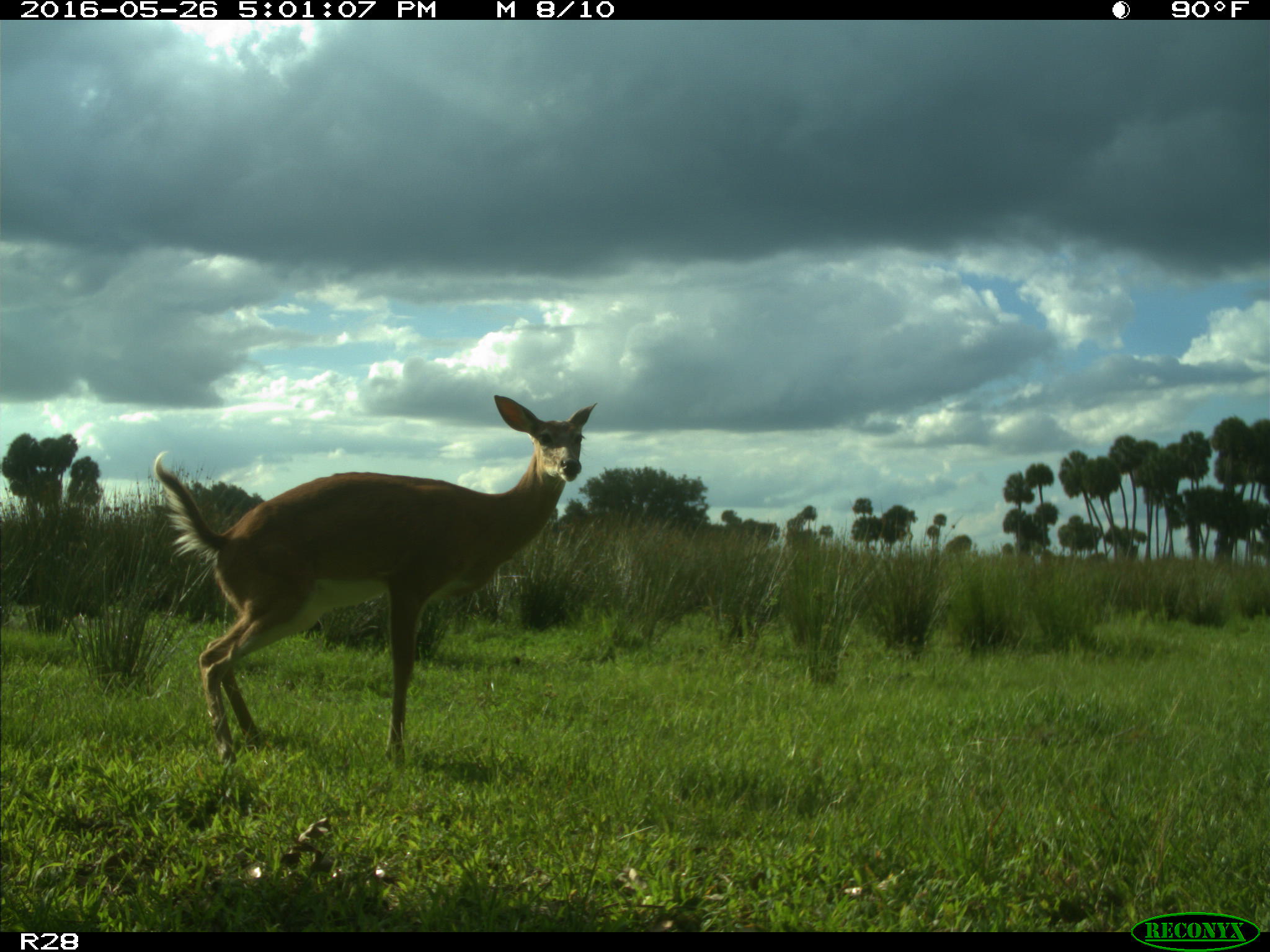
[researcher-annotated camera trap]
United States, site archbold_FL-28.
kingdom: Animalia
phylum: Chordata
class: Mammalia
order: Artiodactyla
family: Cervidae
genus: Odocoileus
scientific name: Odocoileus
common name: deer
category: unidentified deer